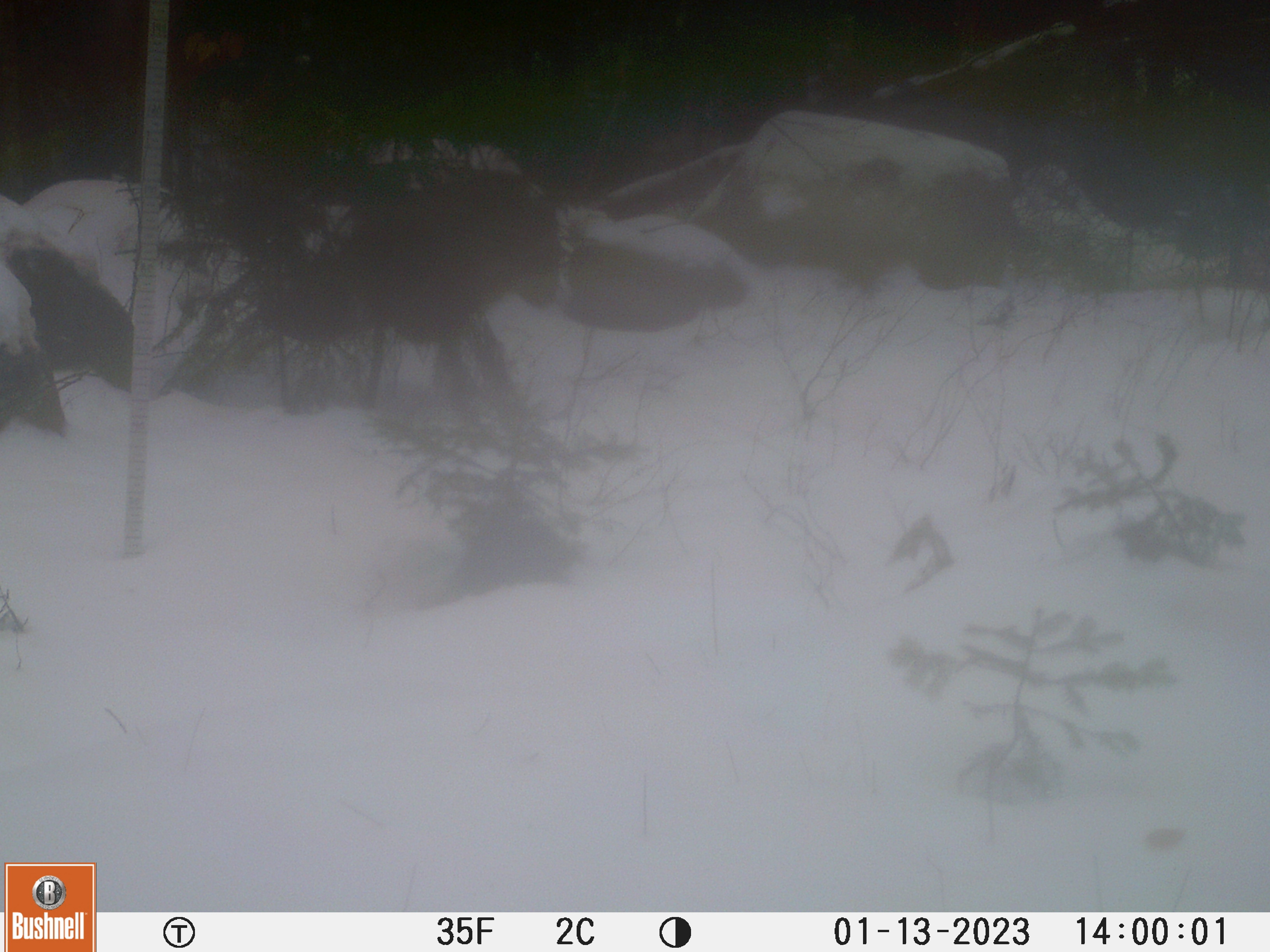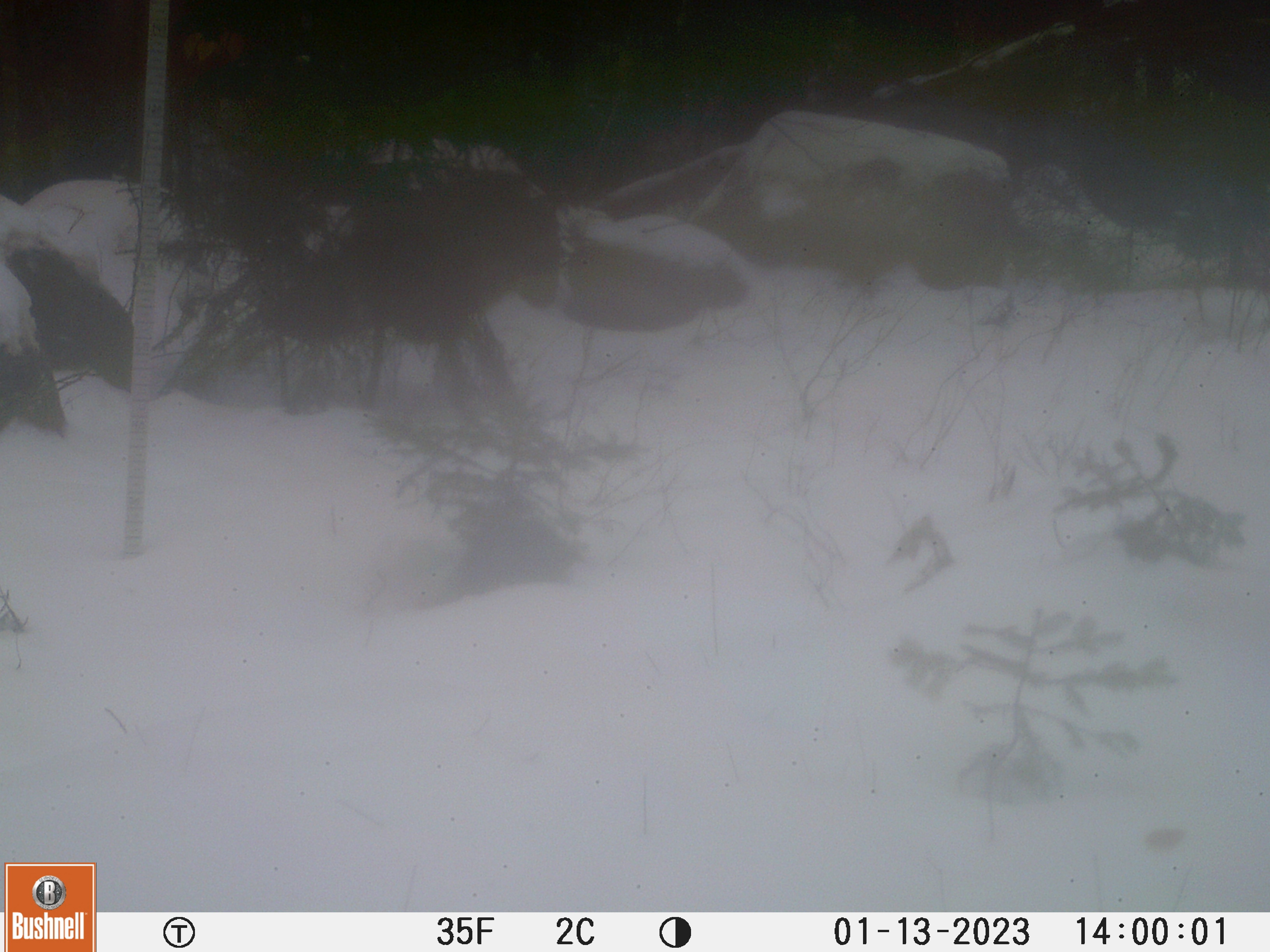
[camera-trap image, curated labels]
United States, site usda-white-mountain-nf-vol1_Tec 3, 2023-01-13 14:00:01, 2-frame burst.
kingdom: Animalia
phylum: Chordata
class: Mammalia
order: Carnivora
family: Canidae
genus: Canis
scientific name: Canis latrans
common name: coyote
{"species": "coyote (Canis latrans)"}